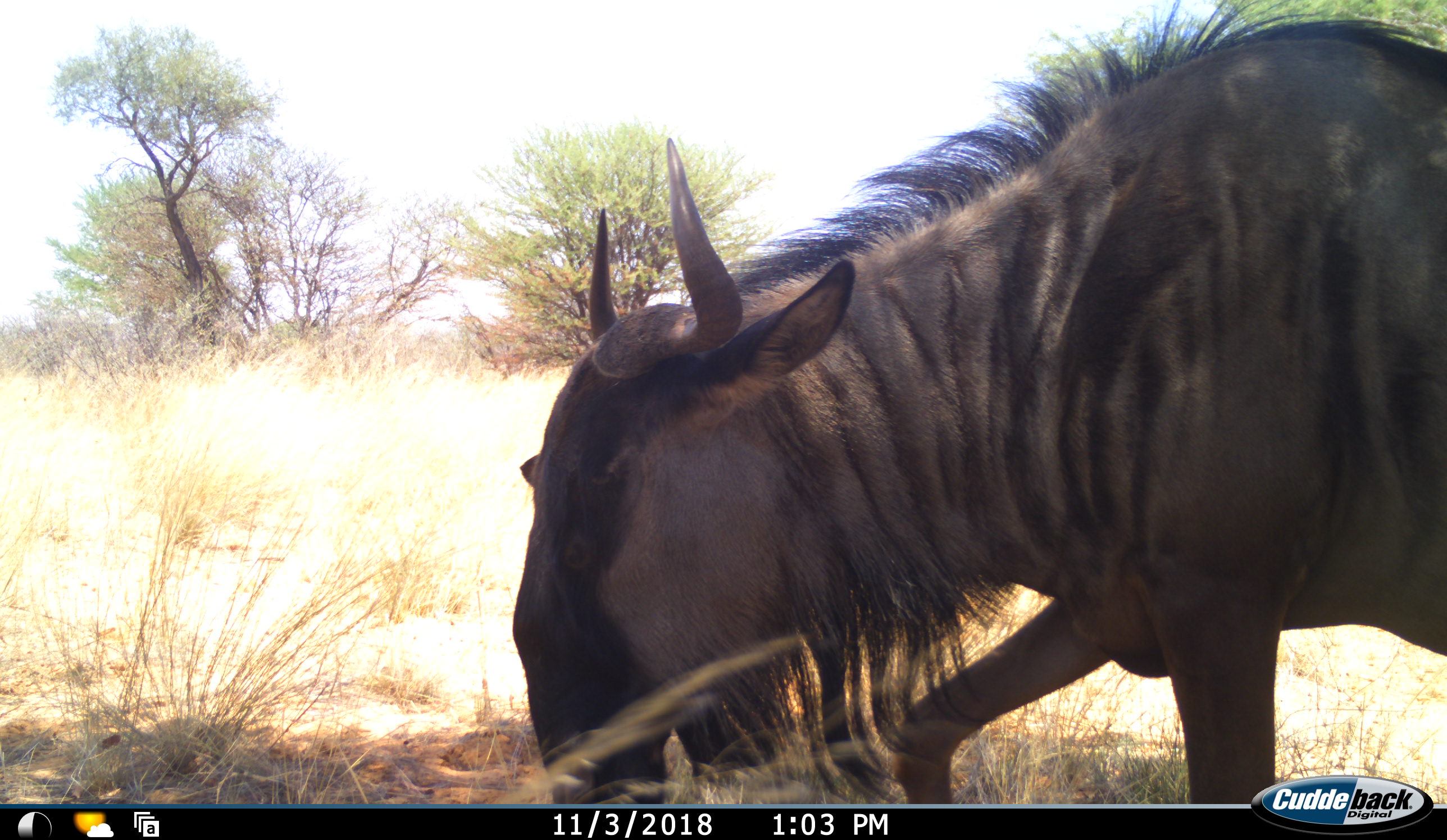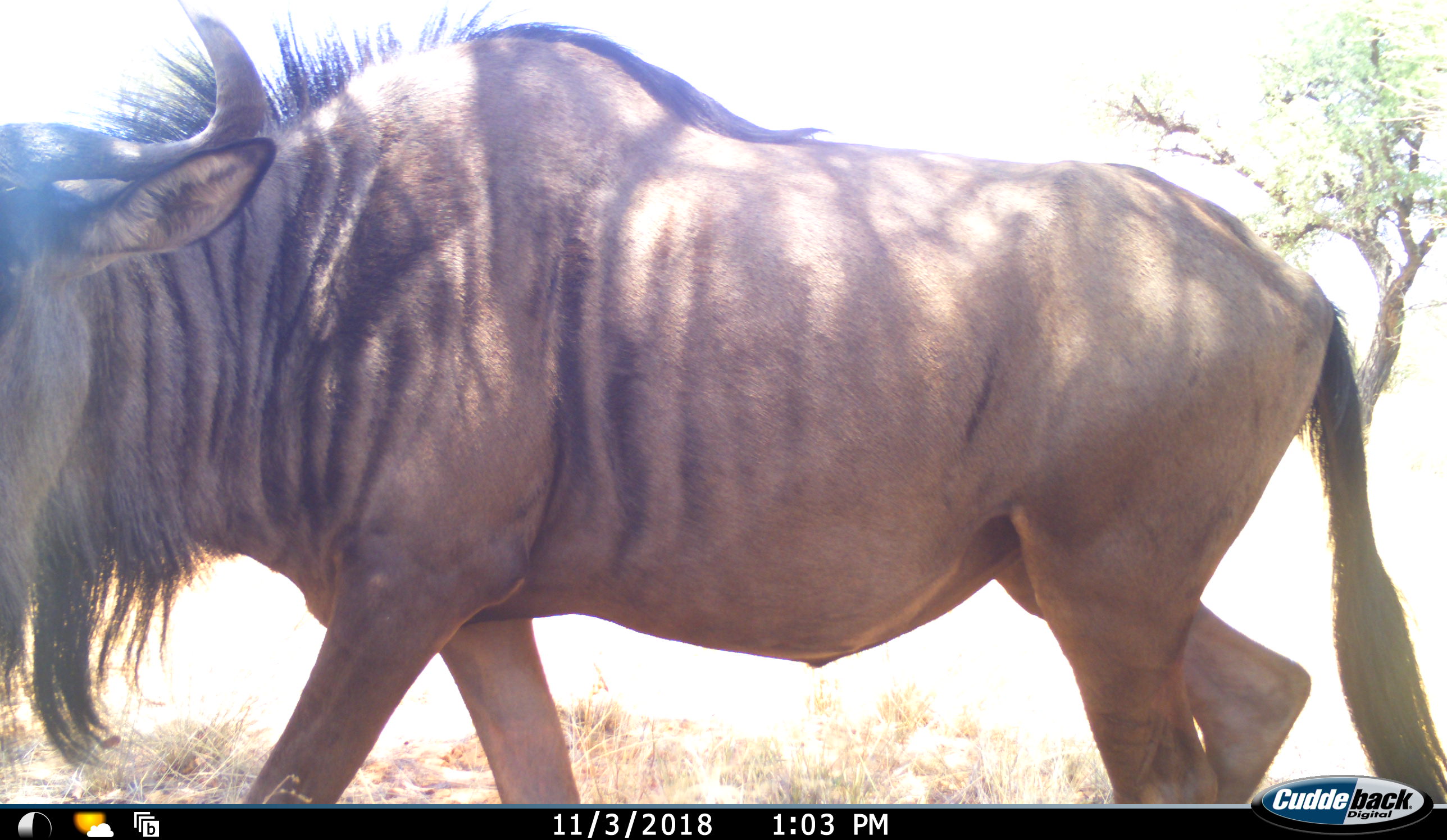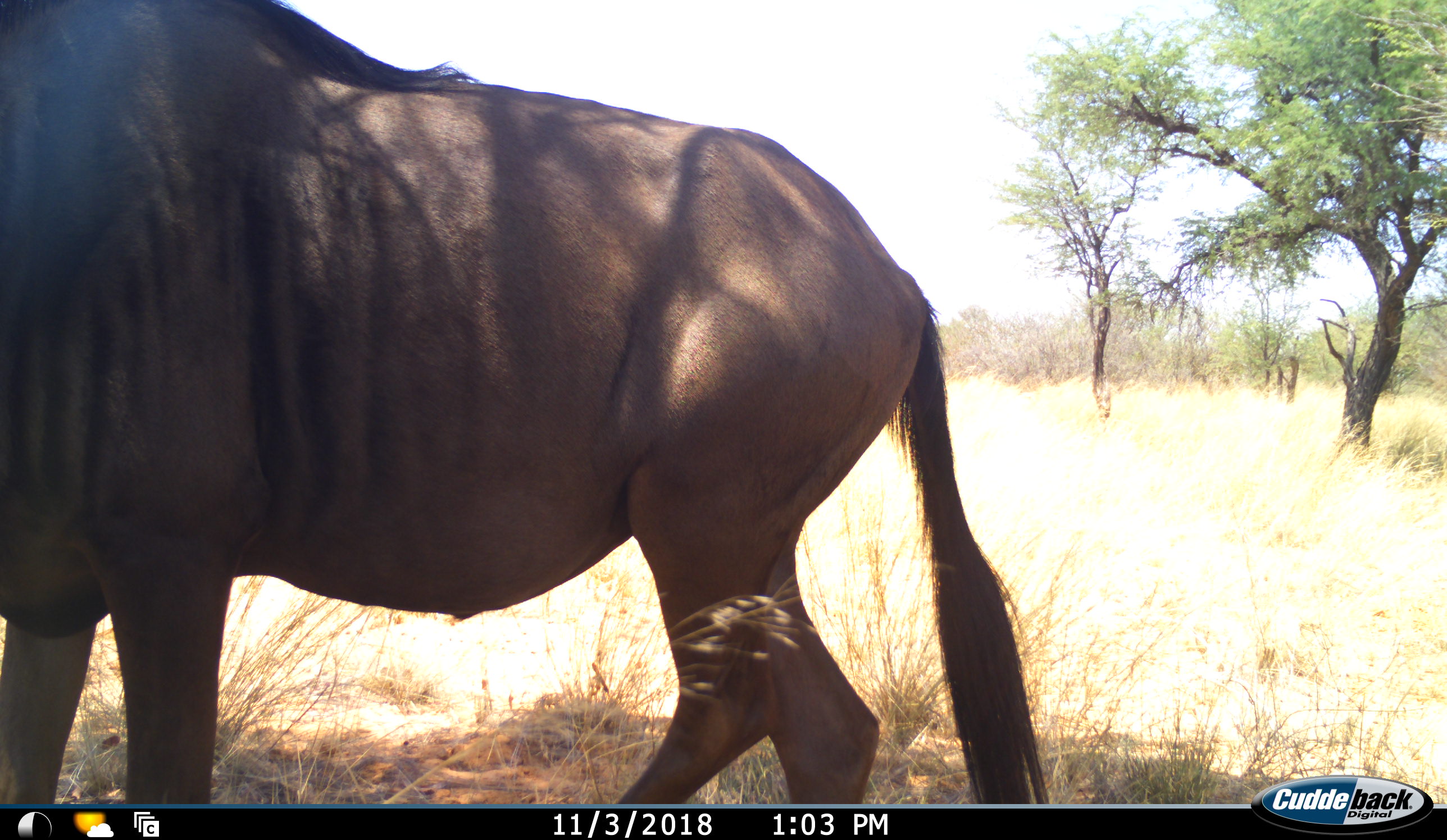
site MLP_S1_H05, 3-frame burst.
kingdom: Animalia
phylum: Chordata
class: Mammalia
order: Artiodactyla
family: Bovidae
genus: Connochaetes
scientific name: Connochaetes taurinus taurinus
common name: blue wildebeest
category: wildebeestblue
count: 1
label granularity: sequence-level